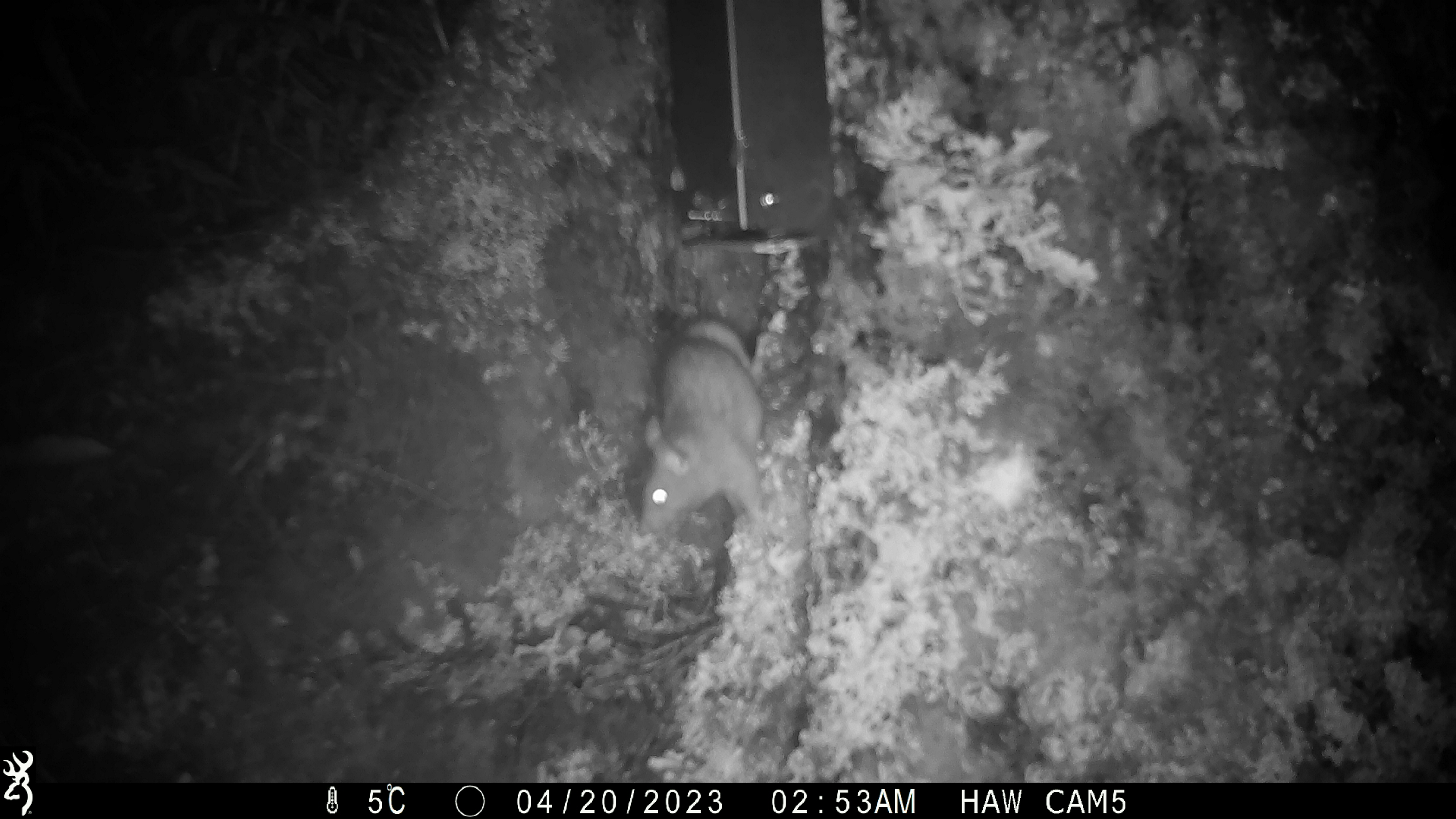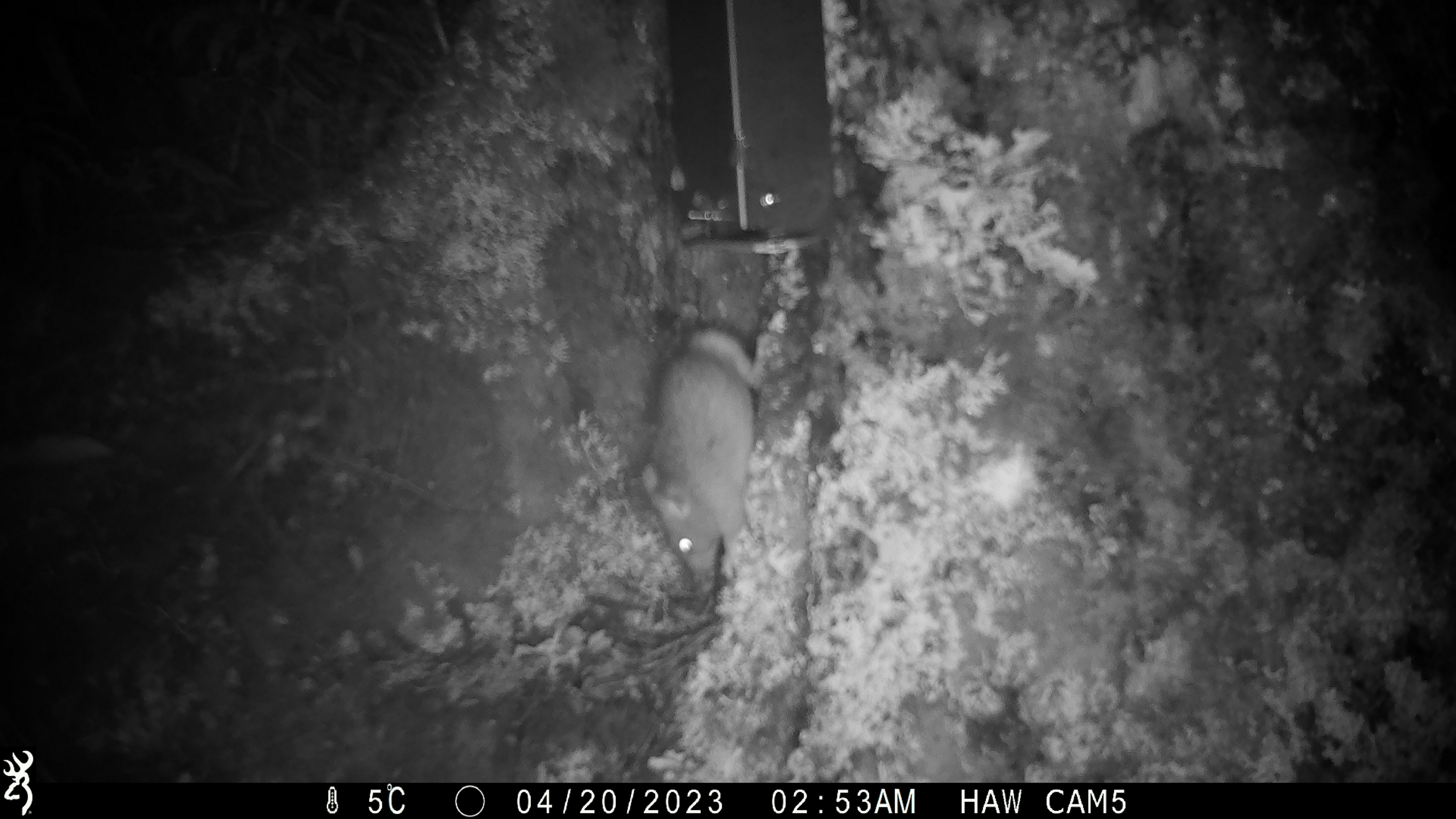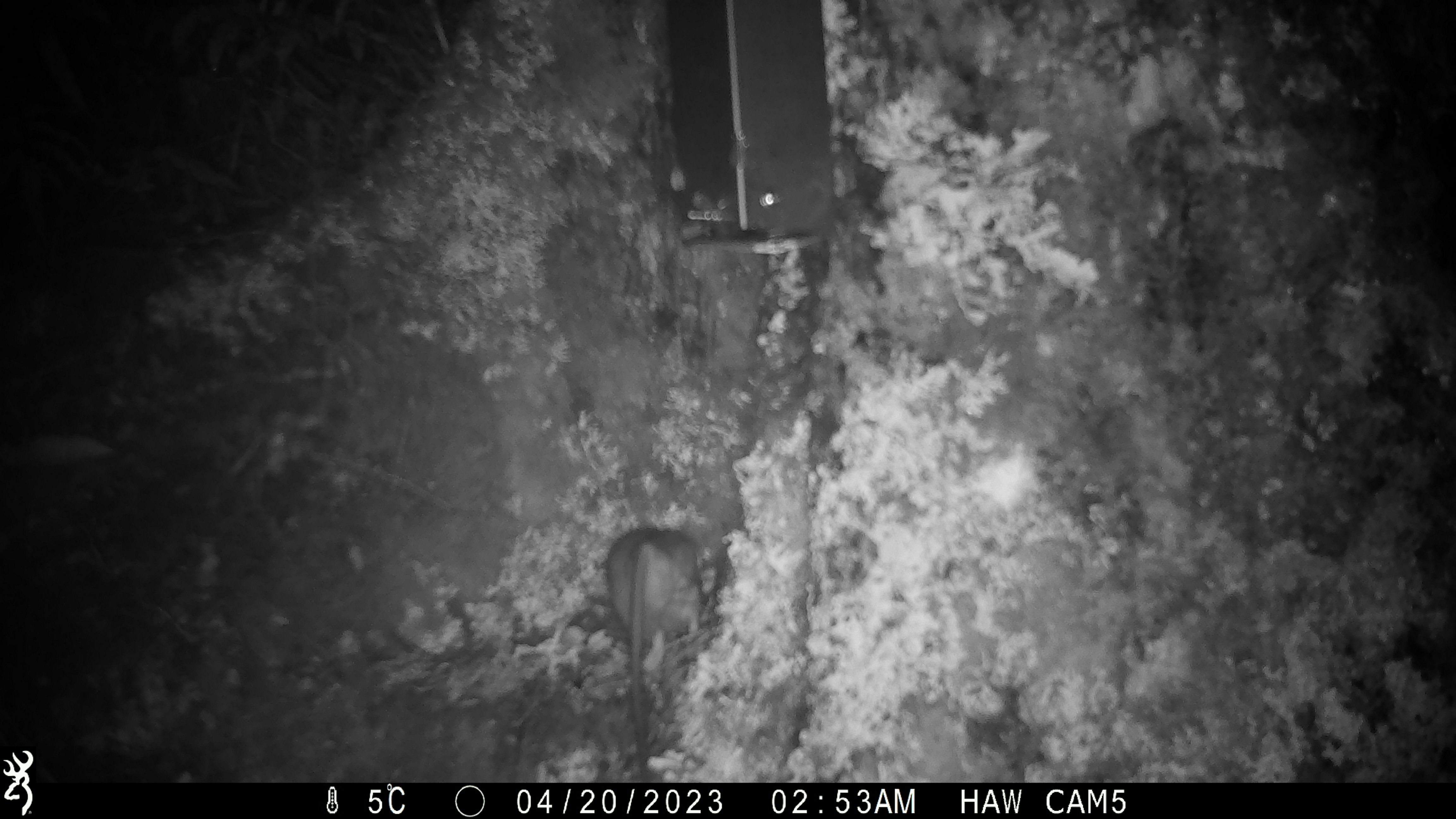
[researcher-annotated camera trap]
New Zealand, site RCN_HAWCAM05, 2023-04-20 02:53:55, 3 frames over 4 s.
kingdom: Animalia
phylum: Chordata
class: Mammalia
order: Rodentia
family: Muridae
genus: Rattus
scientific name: Rattus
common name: rat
Rat (Rattus).